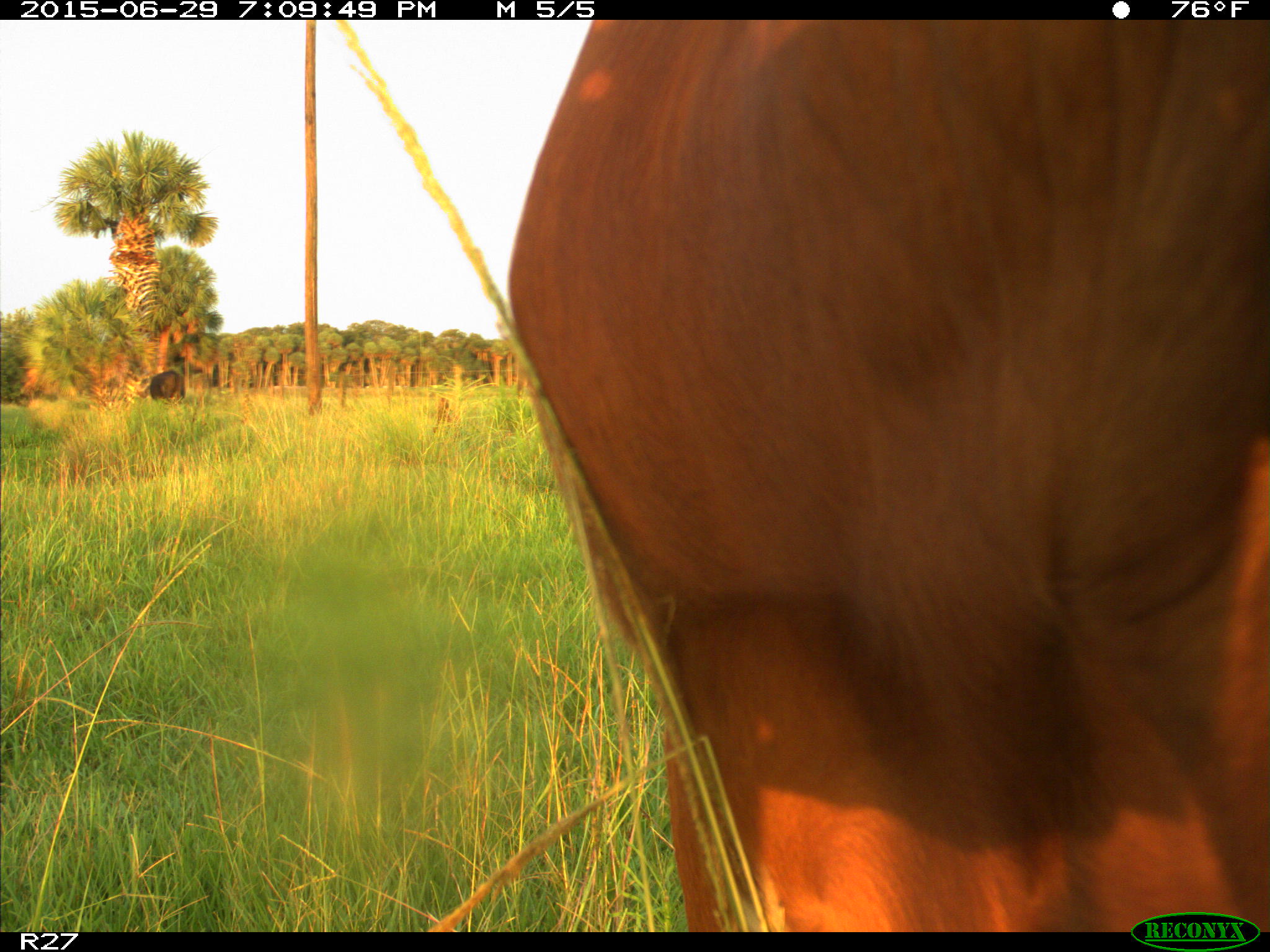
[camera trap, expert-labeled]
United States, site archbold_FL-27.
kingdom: Animalia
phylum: Chordata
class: Mammalia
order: Artiodactyla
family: Bovidae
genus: Bos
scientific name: Bos taurus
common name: domestic cow